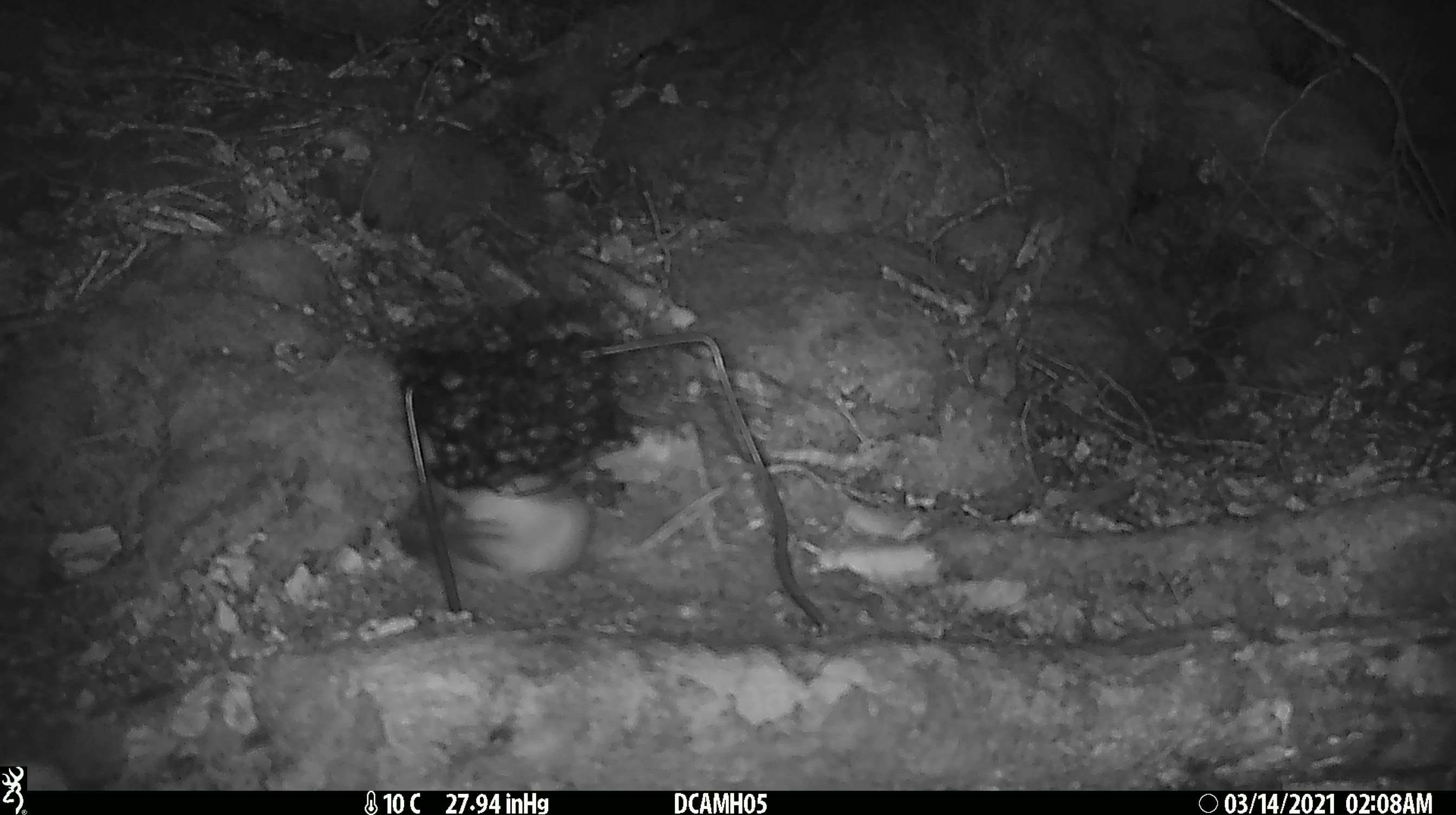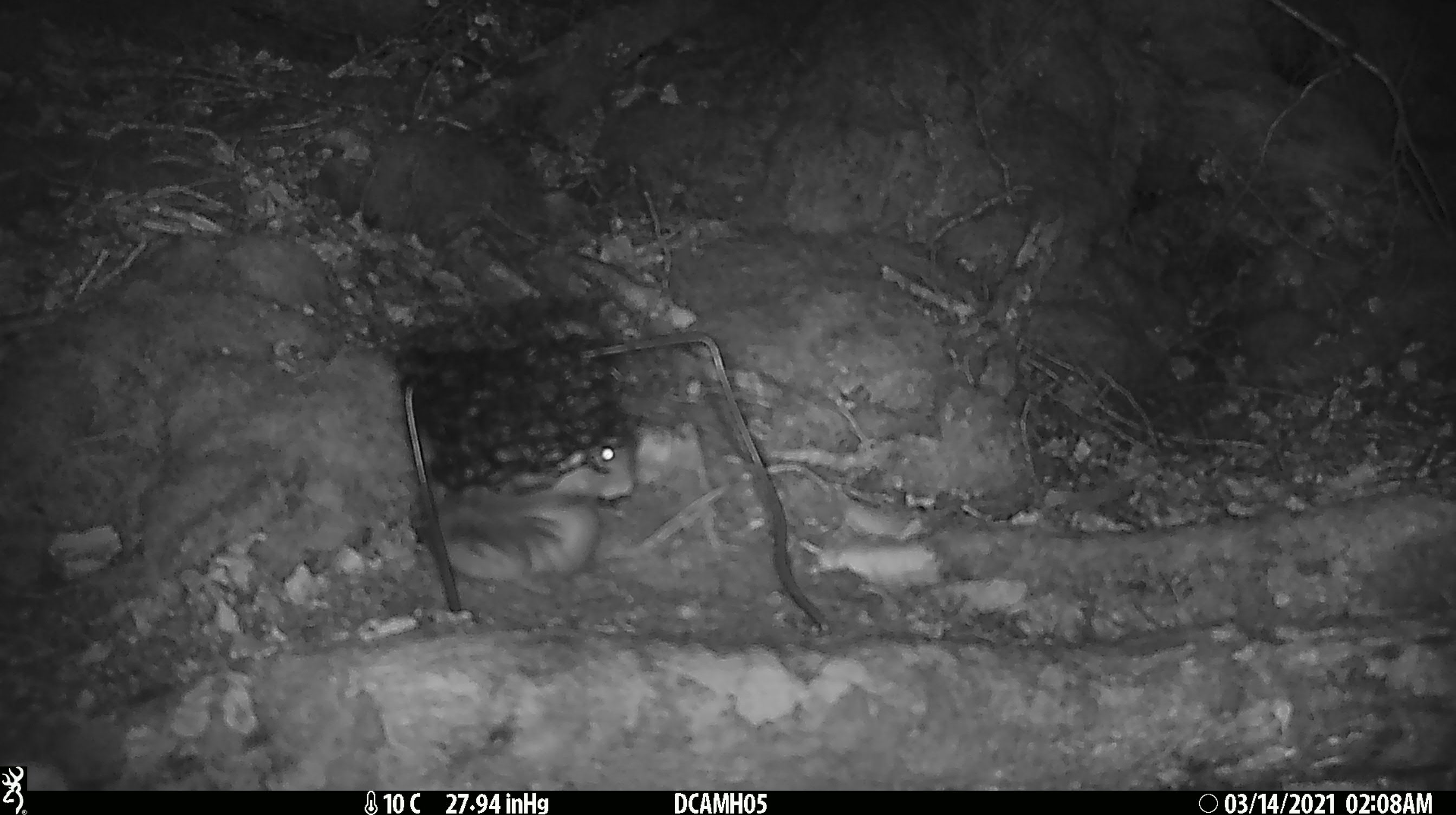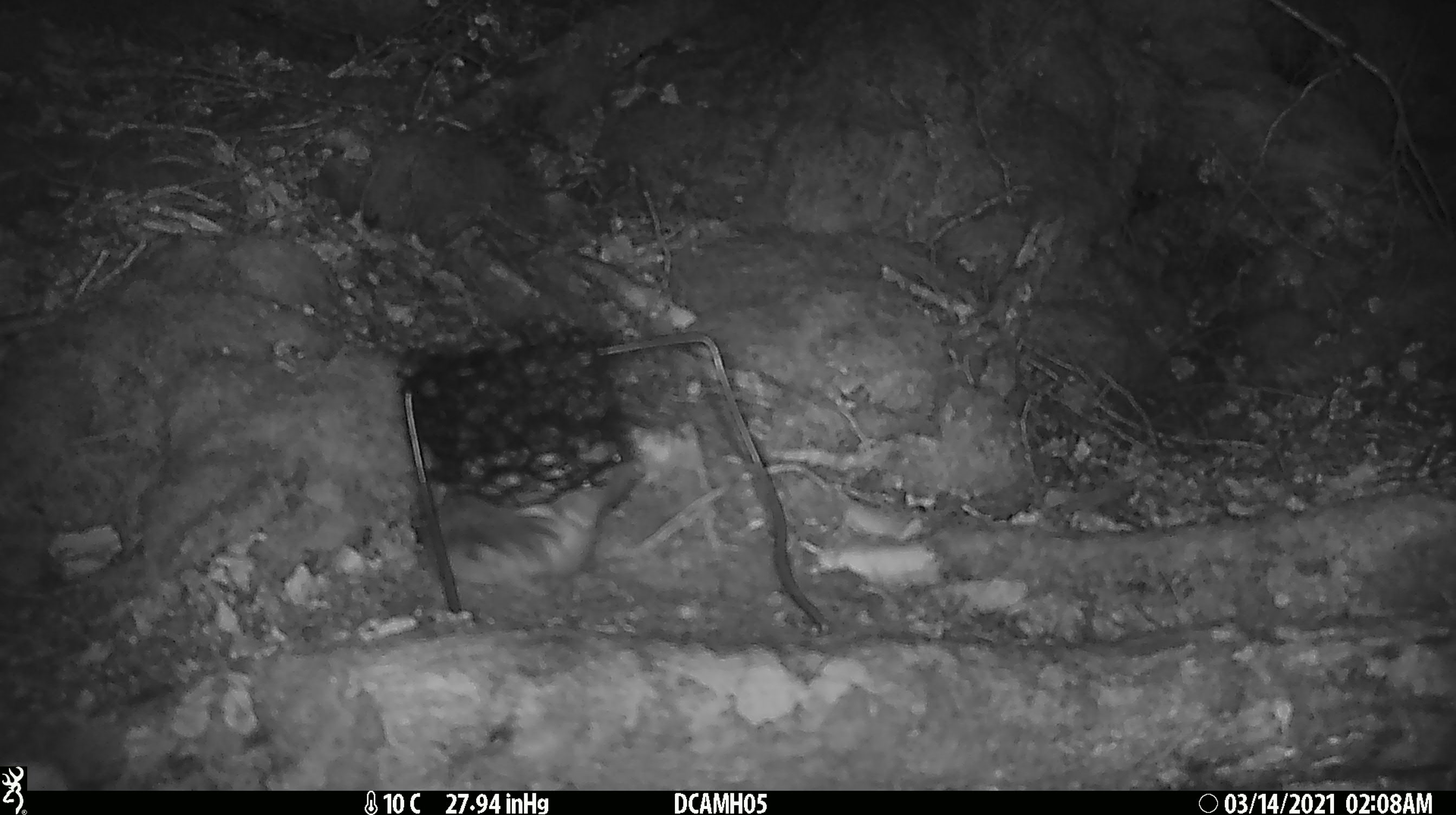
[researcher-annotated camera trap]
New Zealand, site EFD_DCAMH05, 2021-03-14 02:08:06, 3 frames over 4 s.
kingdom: Animalia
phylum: Chordata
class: Mammalia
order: Carnivora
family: Mustelidae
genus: Mustela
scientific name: Mustela erminea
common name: stoat